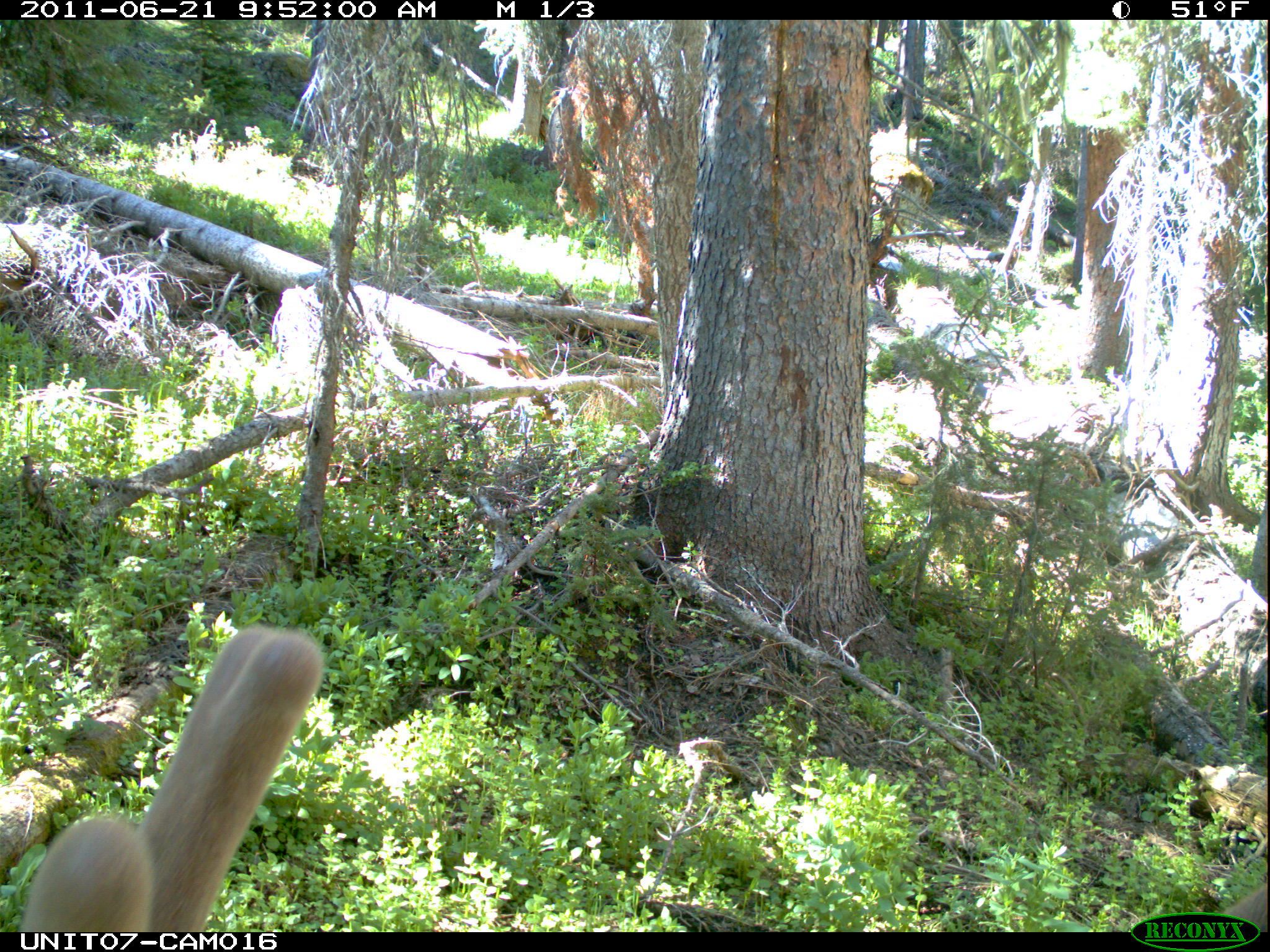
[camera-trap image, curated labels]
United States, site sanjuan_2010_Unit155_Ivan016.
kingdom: Animalia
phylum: Chordata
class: Mammalia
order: Artiodactyla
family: Cervidae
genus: Cervus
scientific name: Cervus elaphus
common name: red deer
Cervus elaphus (red deer).